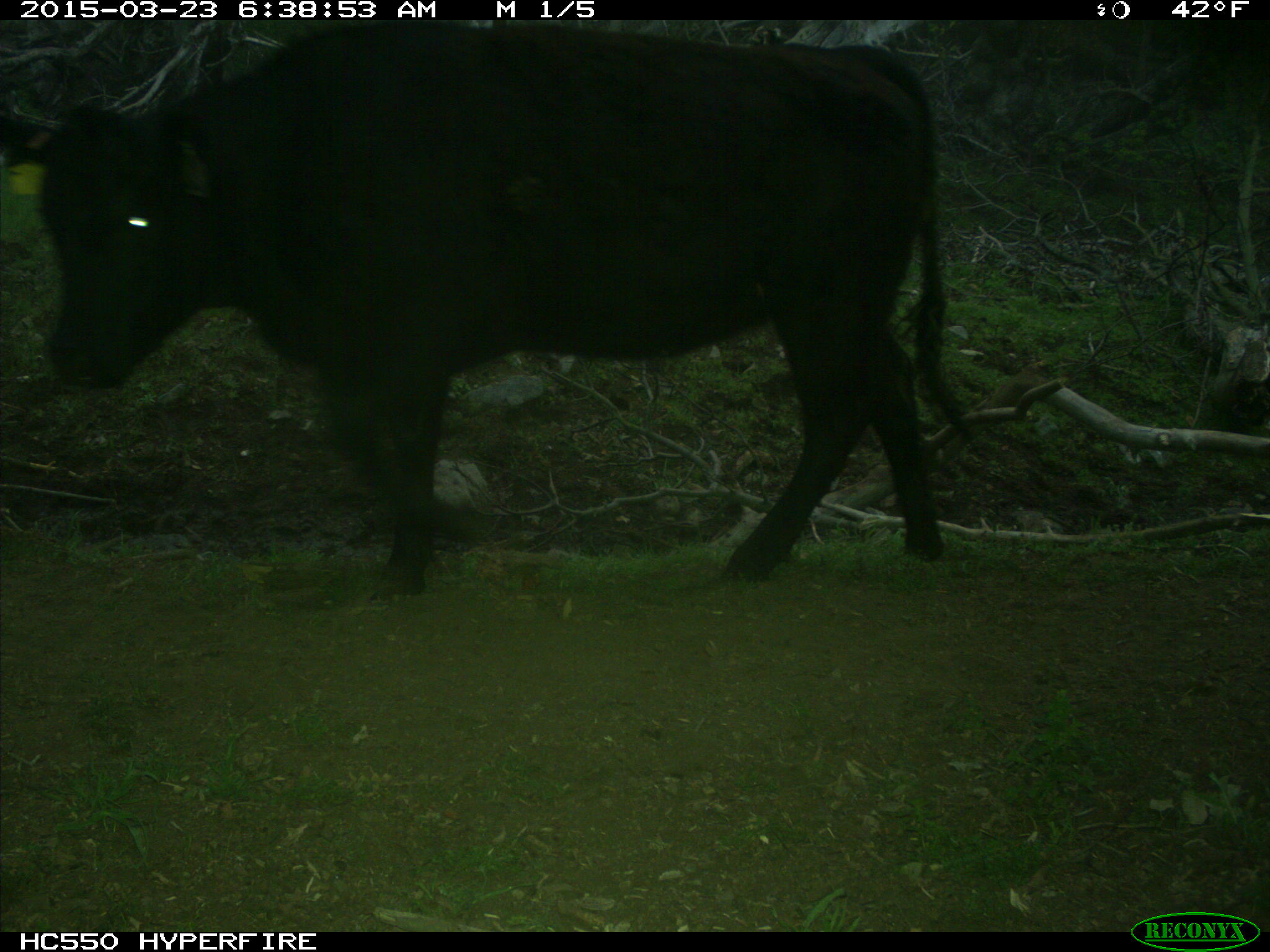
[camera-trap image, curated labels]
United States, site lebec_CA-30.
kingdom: Animalia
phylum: Chordata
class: Mammalia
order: Artiodactyla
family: Bovidae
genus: Bos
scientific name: Bos taurus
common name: domestic cow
Bos taurus (domestic cow).